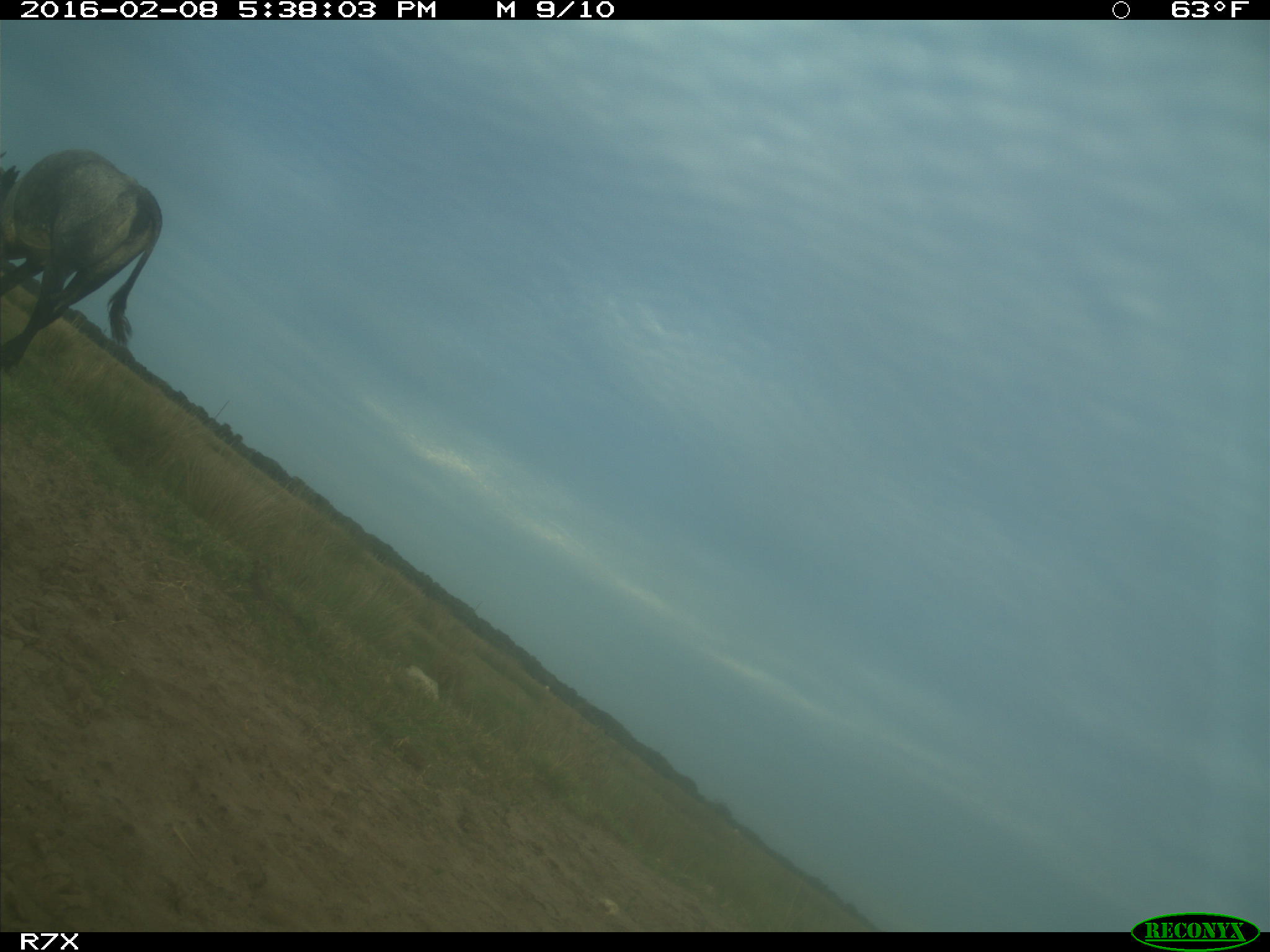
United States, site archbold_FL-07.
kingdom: Animalia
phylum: Chordata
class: Mammalia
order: Artiodactyla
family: Bovidae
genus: Bos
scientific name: Bos taurus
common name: domestic cow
Bos taurus (domestic cow).